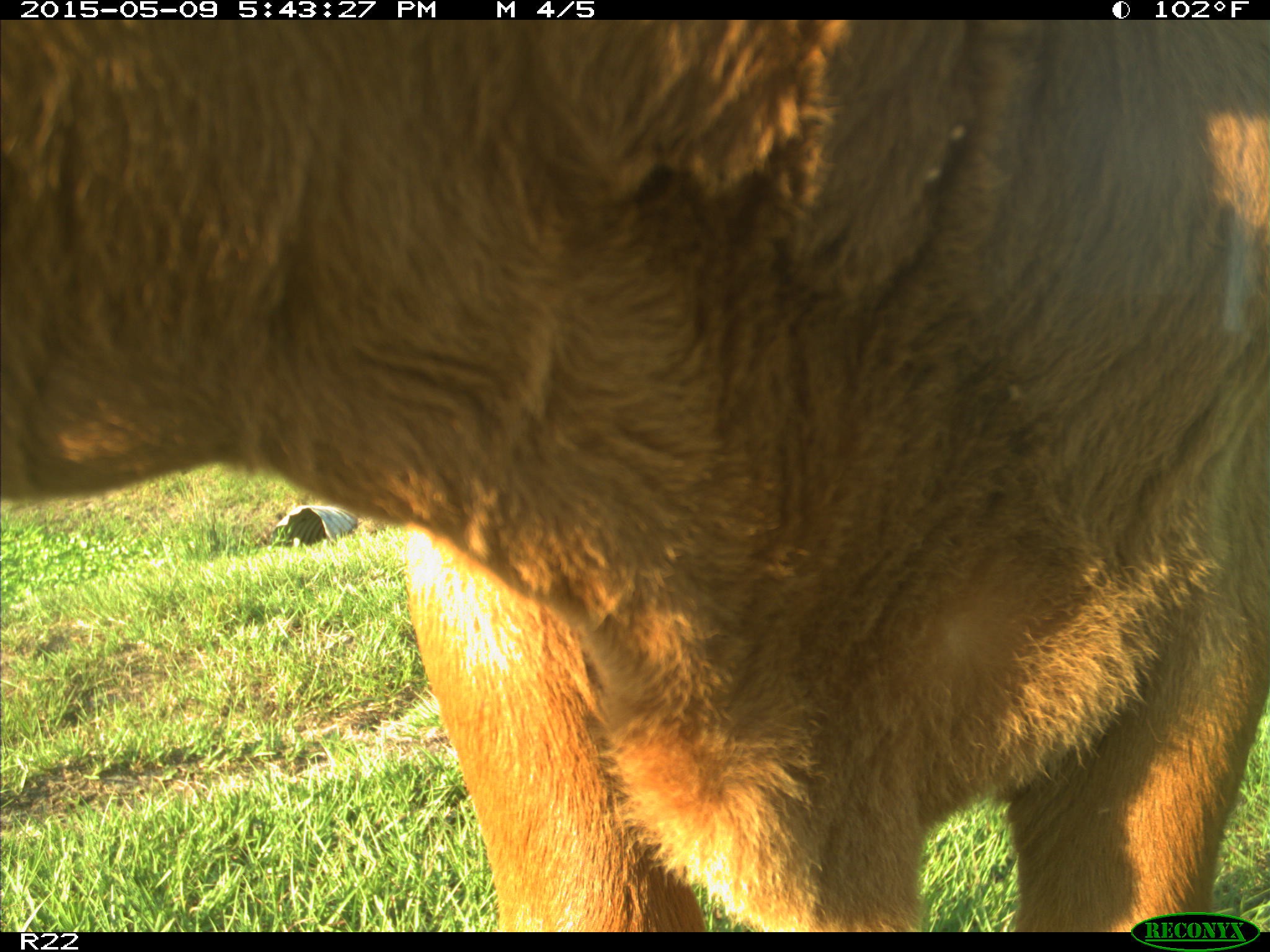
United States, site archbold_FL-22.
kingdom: Animalia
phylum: Chordata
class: Mammalia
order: Artiodactyla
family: Bovidae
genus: Bos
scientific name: Bos taurus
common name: domestic cow